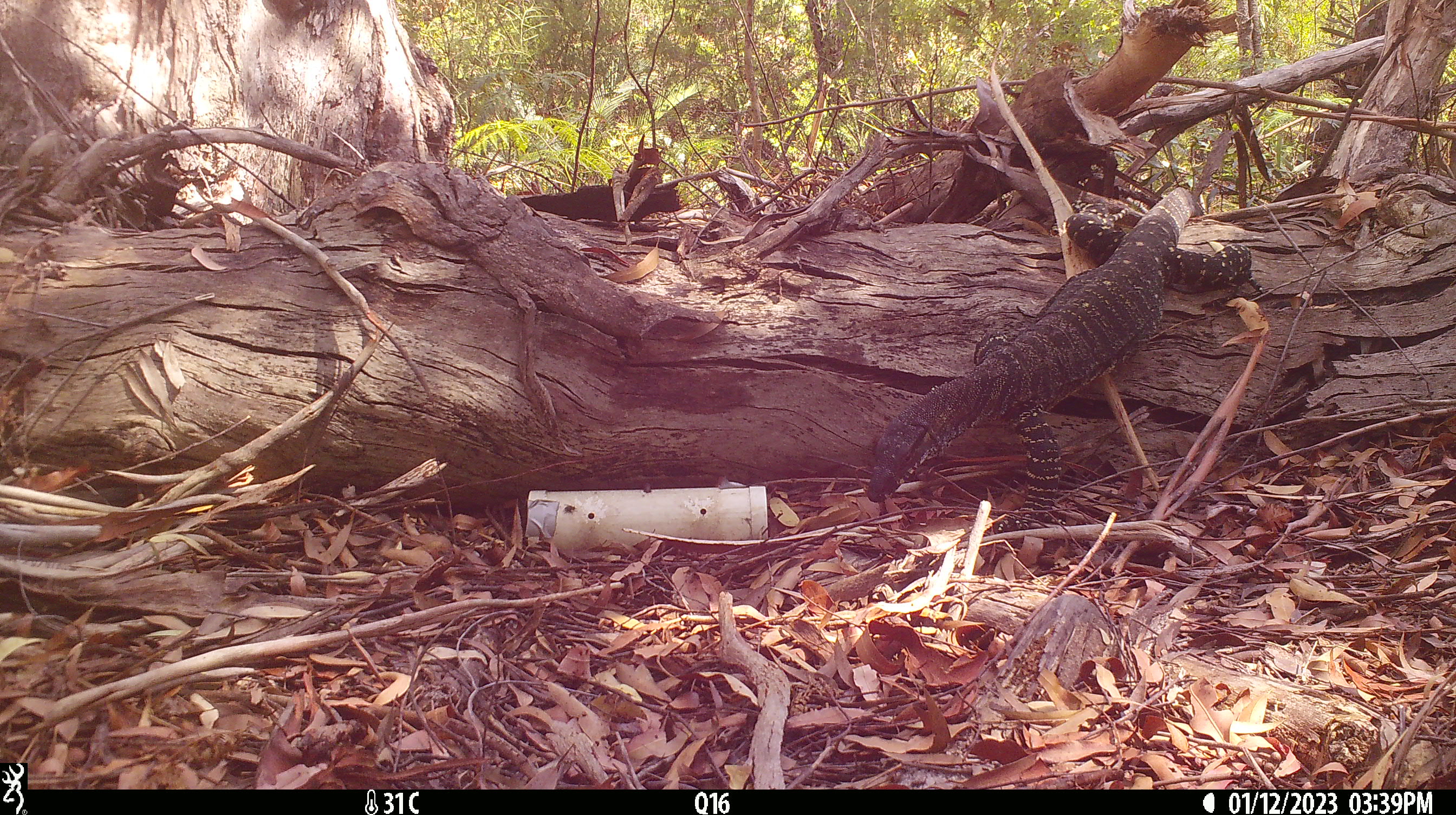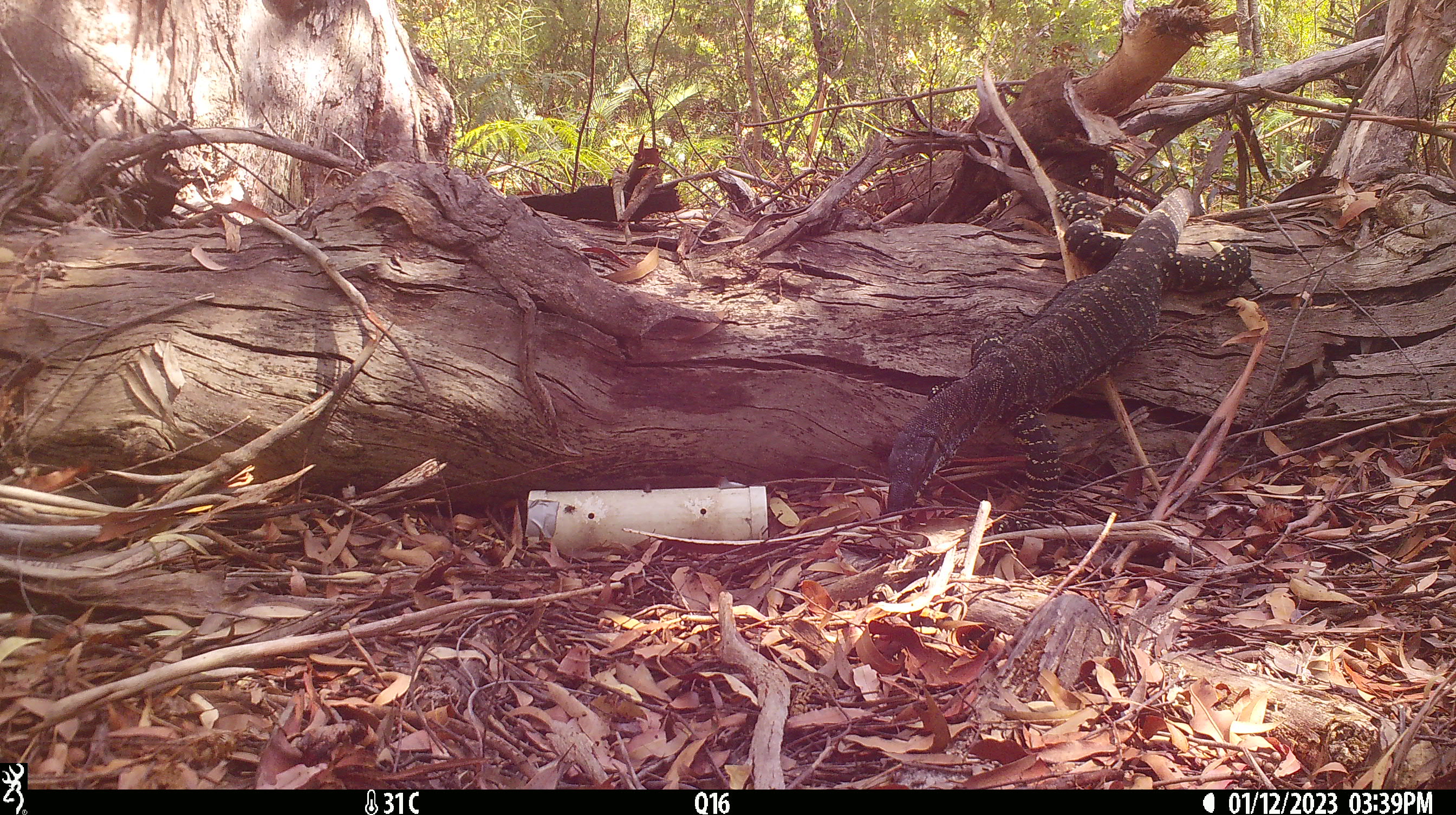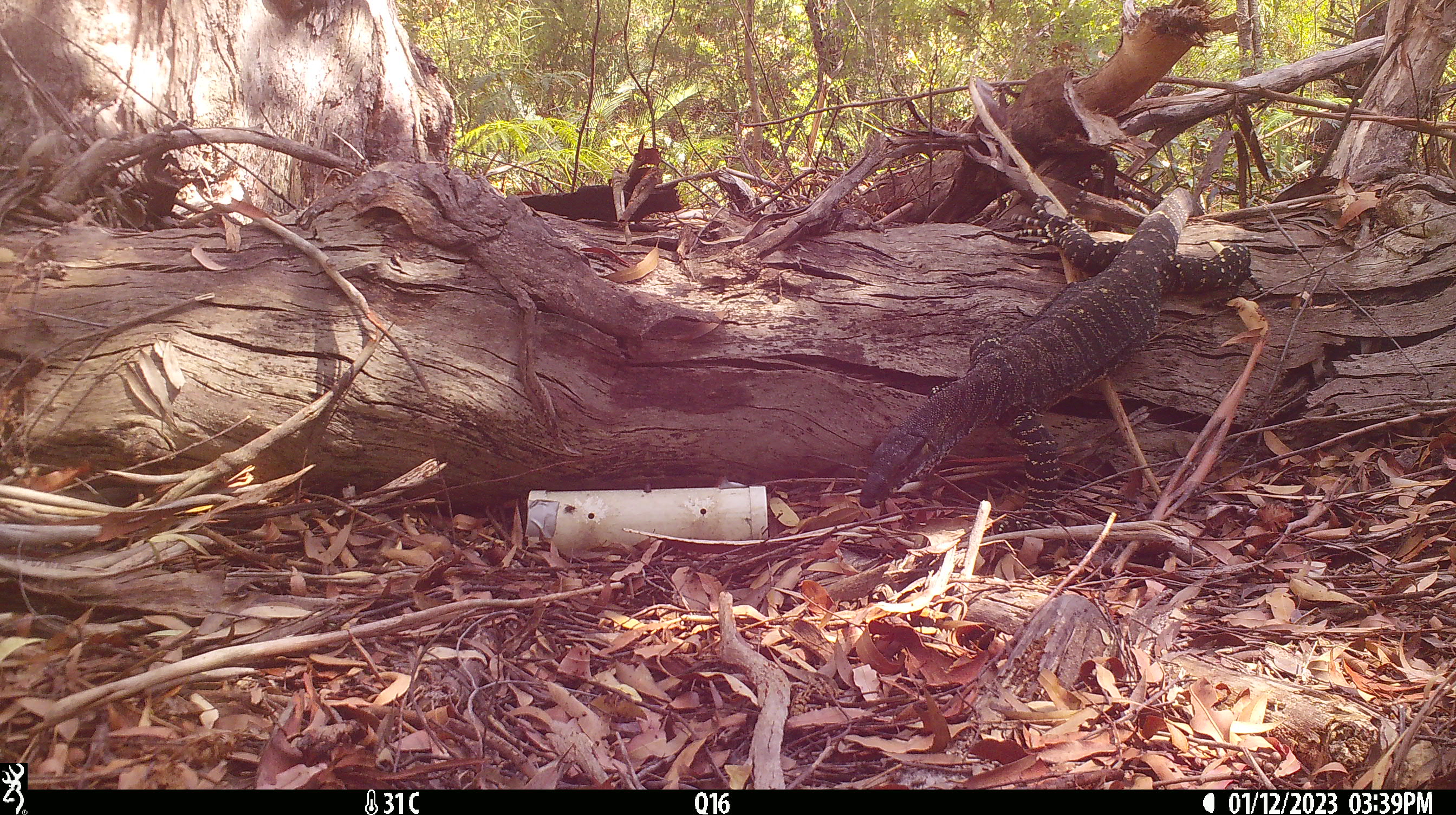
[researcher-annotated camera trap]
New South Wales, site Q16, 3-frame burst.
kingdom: Animalia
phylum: Chordata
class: Reptilia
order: Squamata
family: Varanidae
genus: Varanus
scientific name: Varanus varius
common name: lace monitor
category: goanna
Goanna (lace monitor) (Varanus varius).